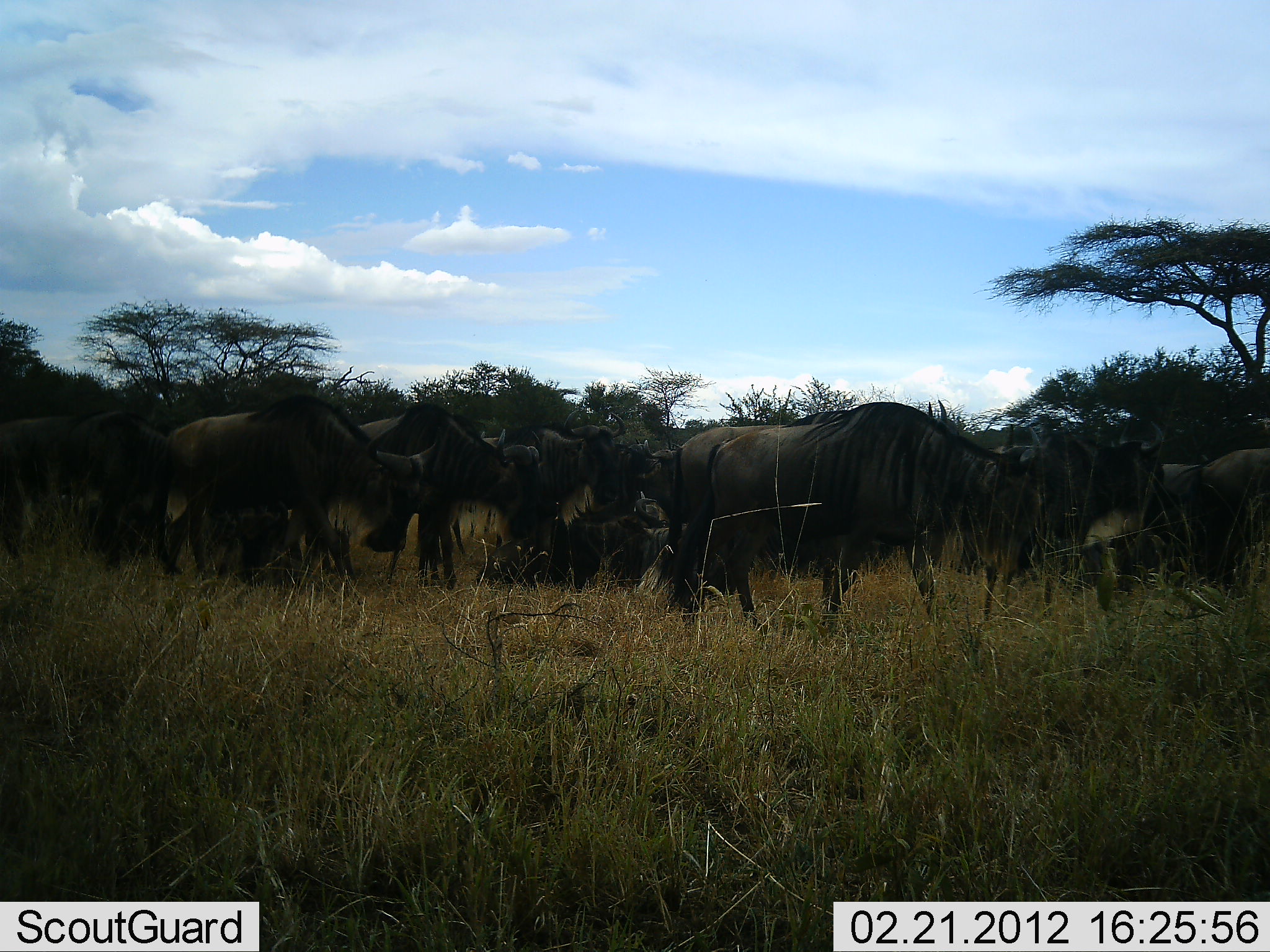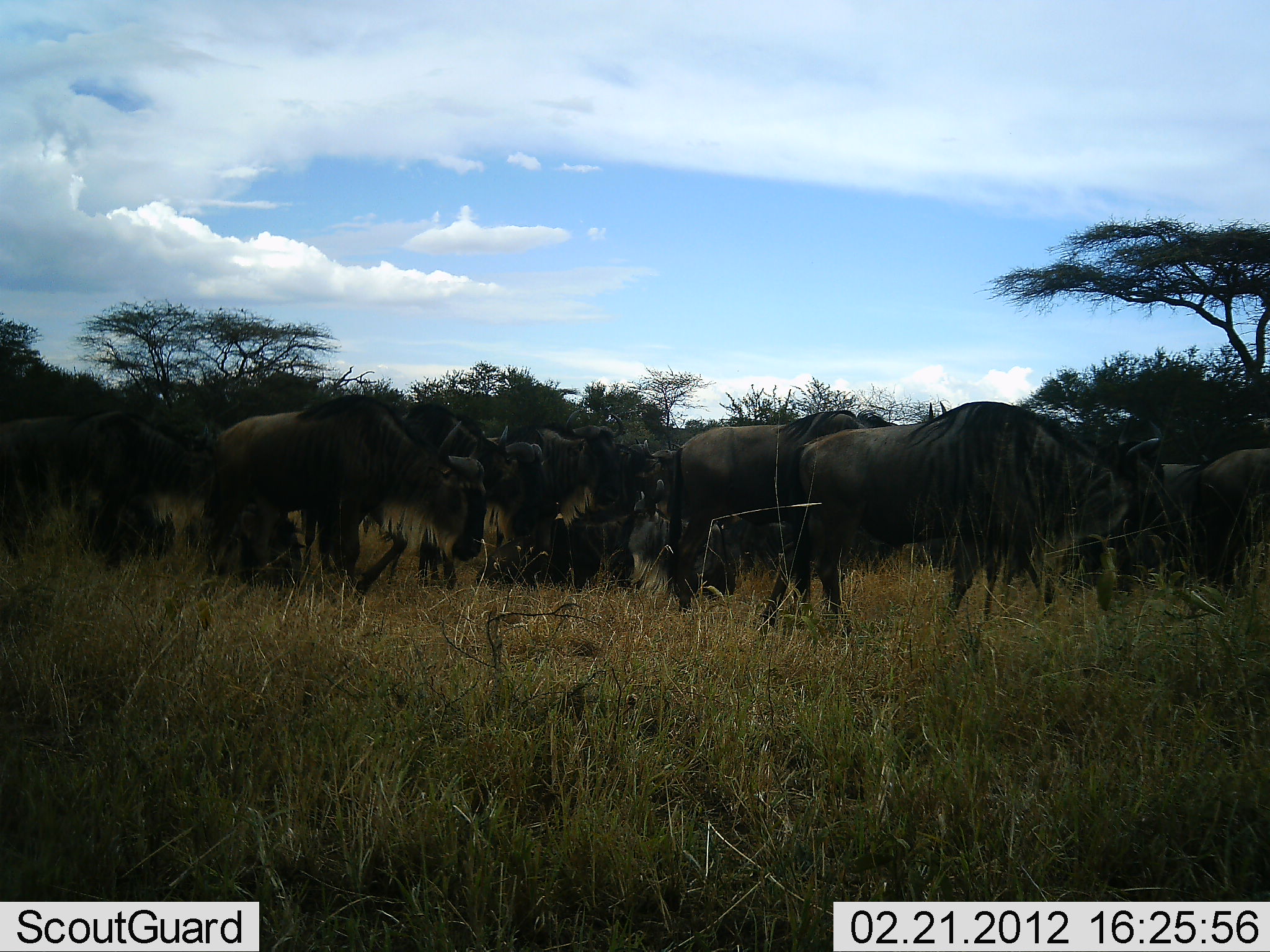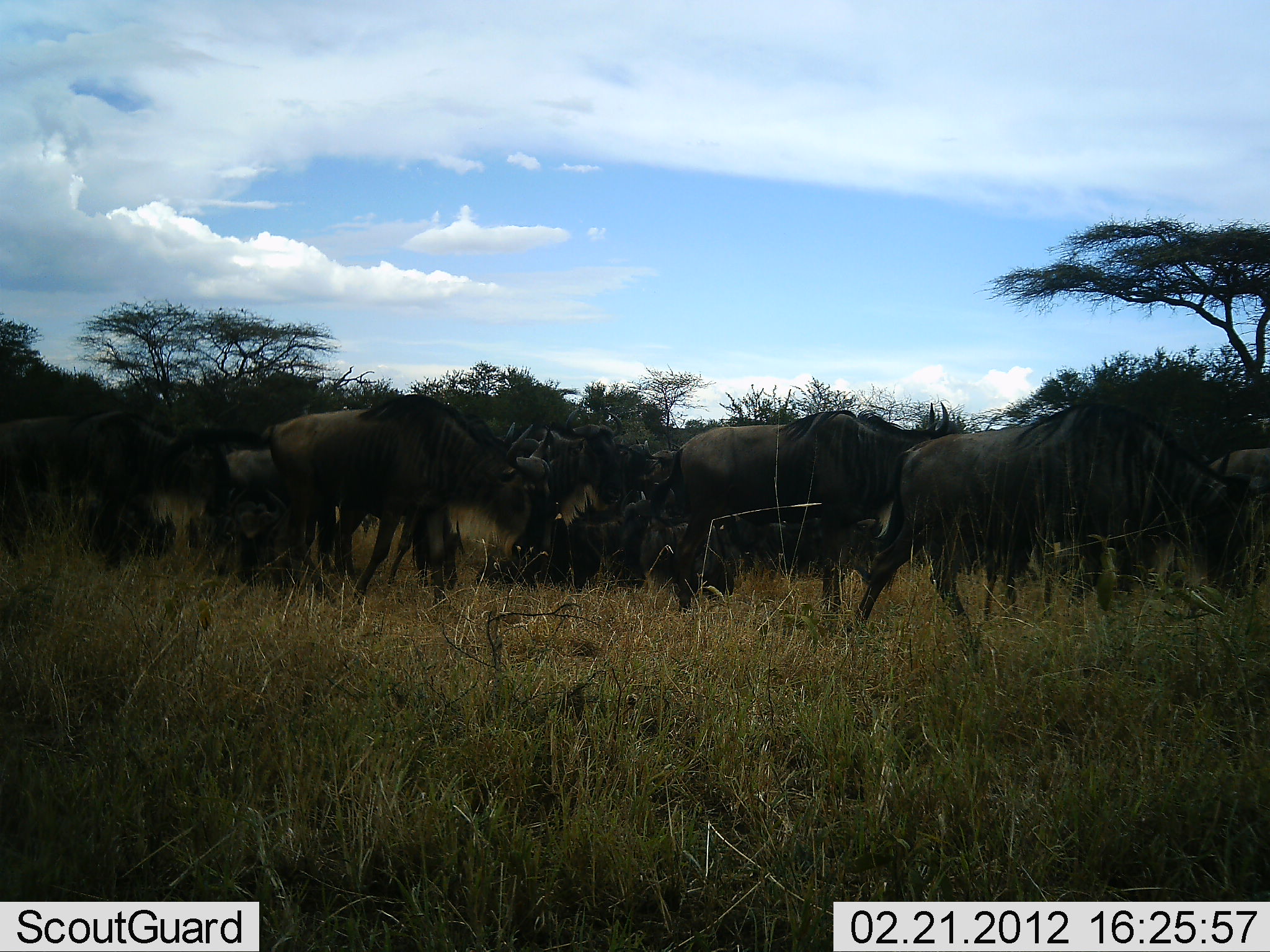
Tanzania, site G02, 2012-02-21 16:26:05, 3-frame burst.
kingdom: Animalia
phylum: Chordata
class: Mammalia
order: Artiodactyla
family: Bovidae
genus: Connochaetes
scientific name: Connochaetes taurinus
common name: blue wildebeest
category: wildebeest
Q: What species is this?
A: Wildebeest (blue wildebeest) (Connochaetes taurinus).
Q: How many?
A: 11-50.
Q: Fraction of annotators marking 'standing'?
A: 74%.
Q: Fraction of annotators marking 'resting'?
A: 30%.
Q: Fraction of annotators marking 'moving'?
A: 85%.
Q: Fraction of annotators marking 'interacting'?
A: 11%.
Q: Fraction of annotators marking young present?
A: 7%.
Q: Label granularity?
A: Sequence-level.